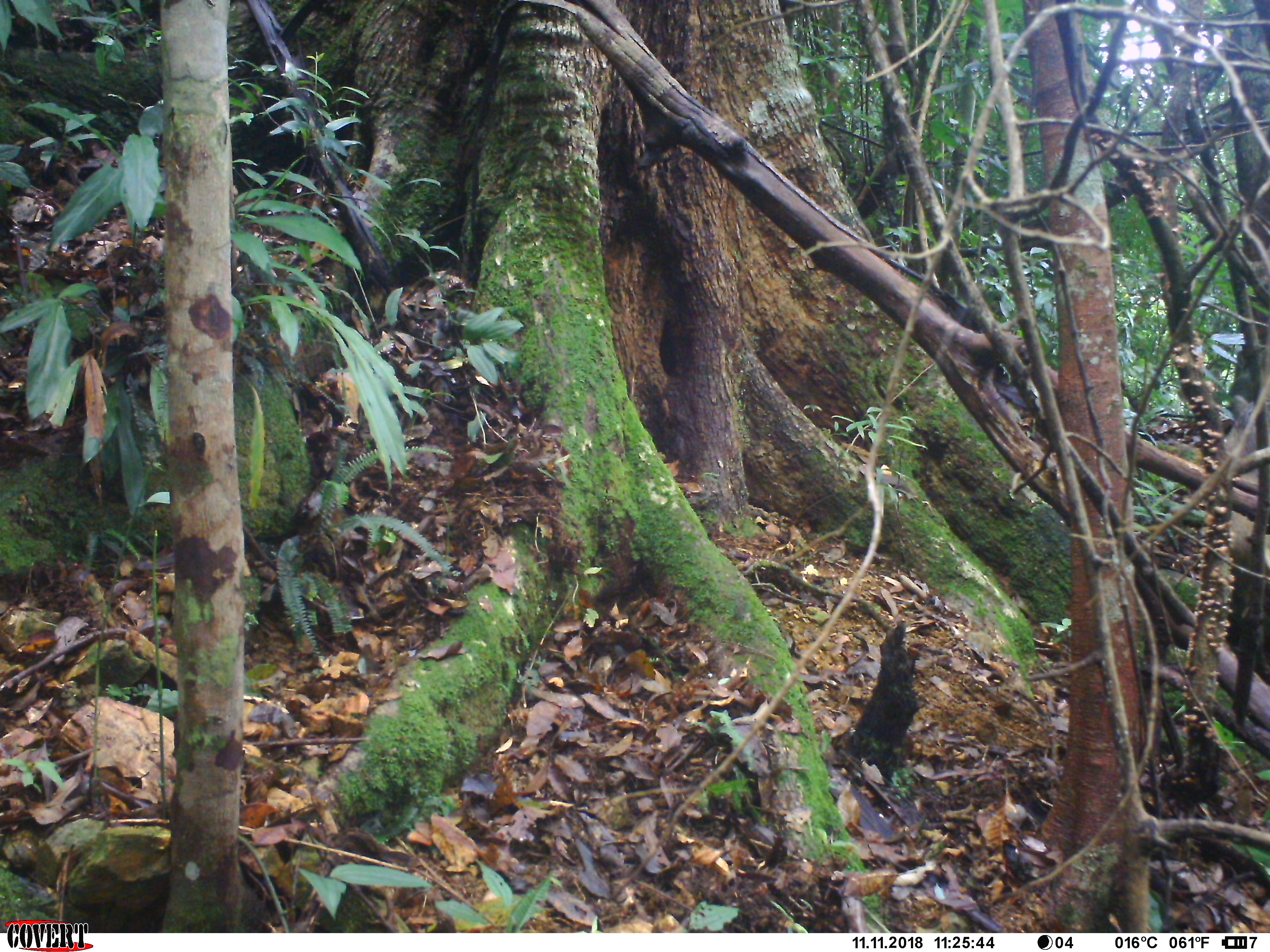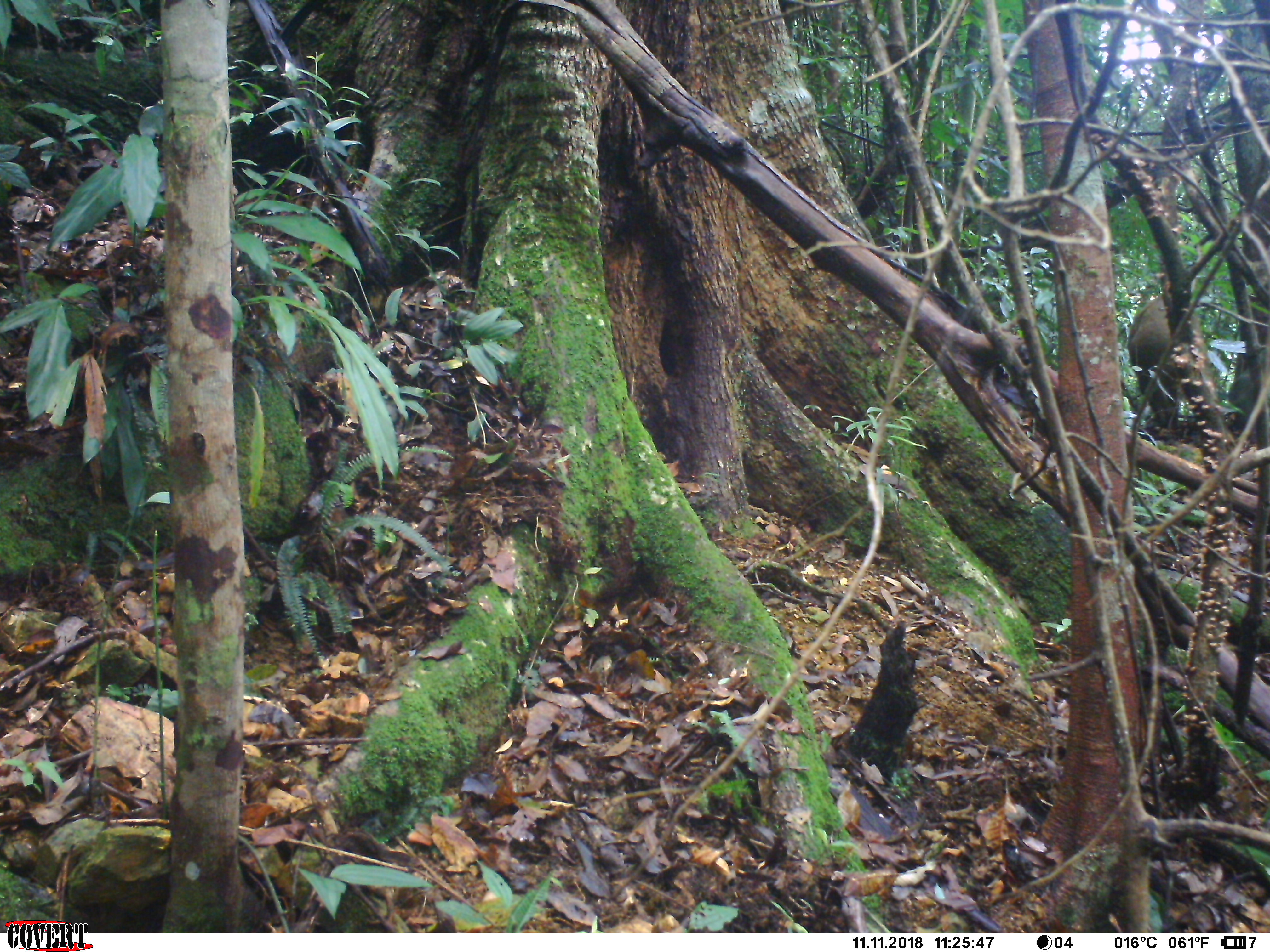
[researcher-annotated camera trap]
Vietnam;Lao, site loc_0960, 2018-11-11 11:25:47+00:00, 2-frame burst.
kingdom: Animalia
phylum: Chordata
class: Mammalia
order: Artiodactyla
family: Suidae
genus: Sus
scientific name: Sus scrofa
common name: eurasian wild pig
Eurasian wild pig (Sus scrofa). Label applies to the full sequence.